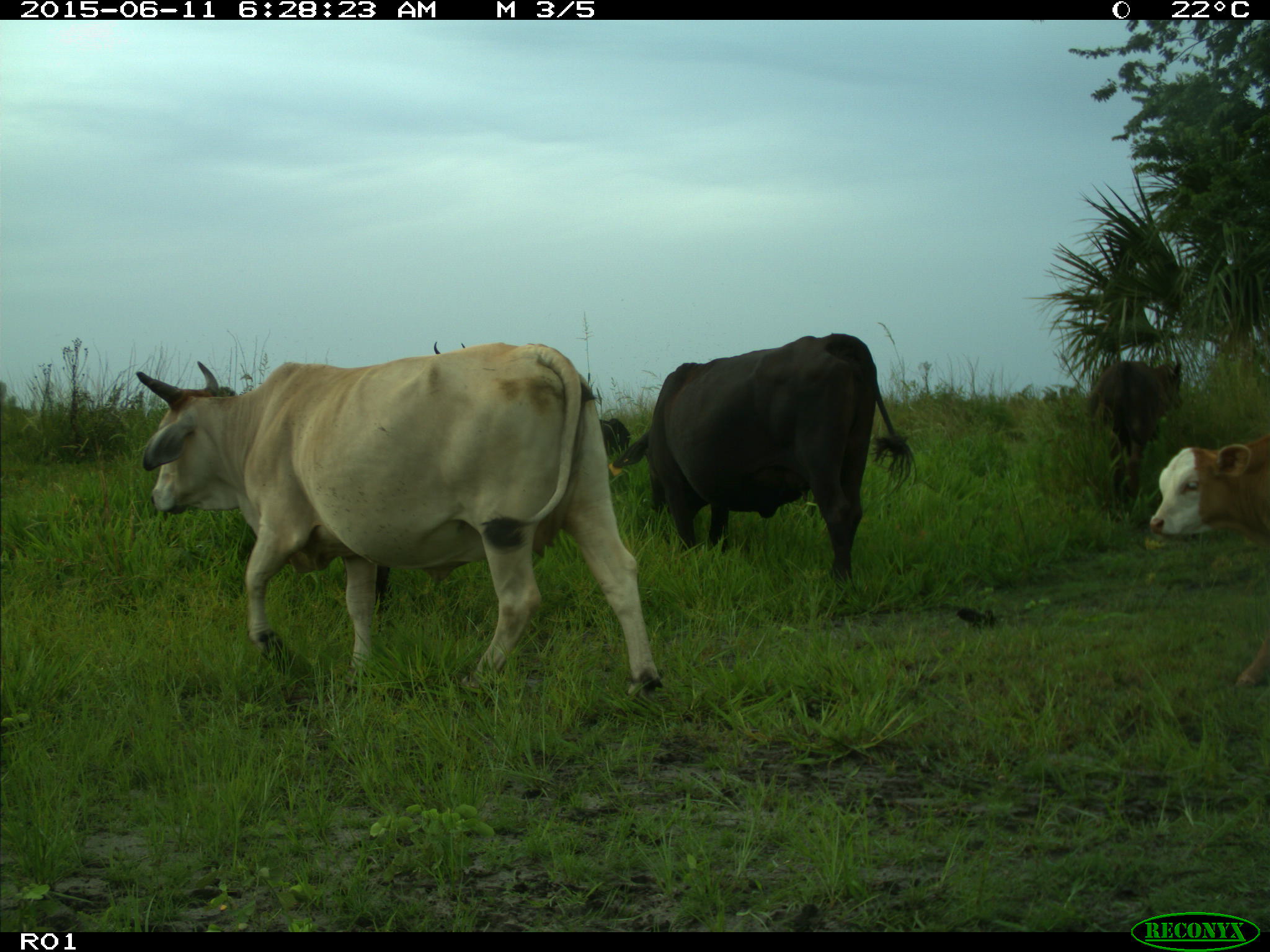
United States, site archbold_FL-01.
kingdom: Animalia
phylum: Chordata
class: Mammalia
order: Artiodactyla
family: Bovidae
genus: Bos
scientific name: Bos taurus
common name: domestic cow